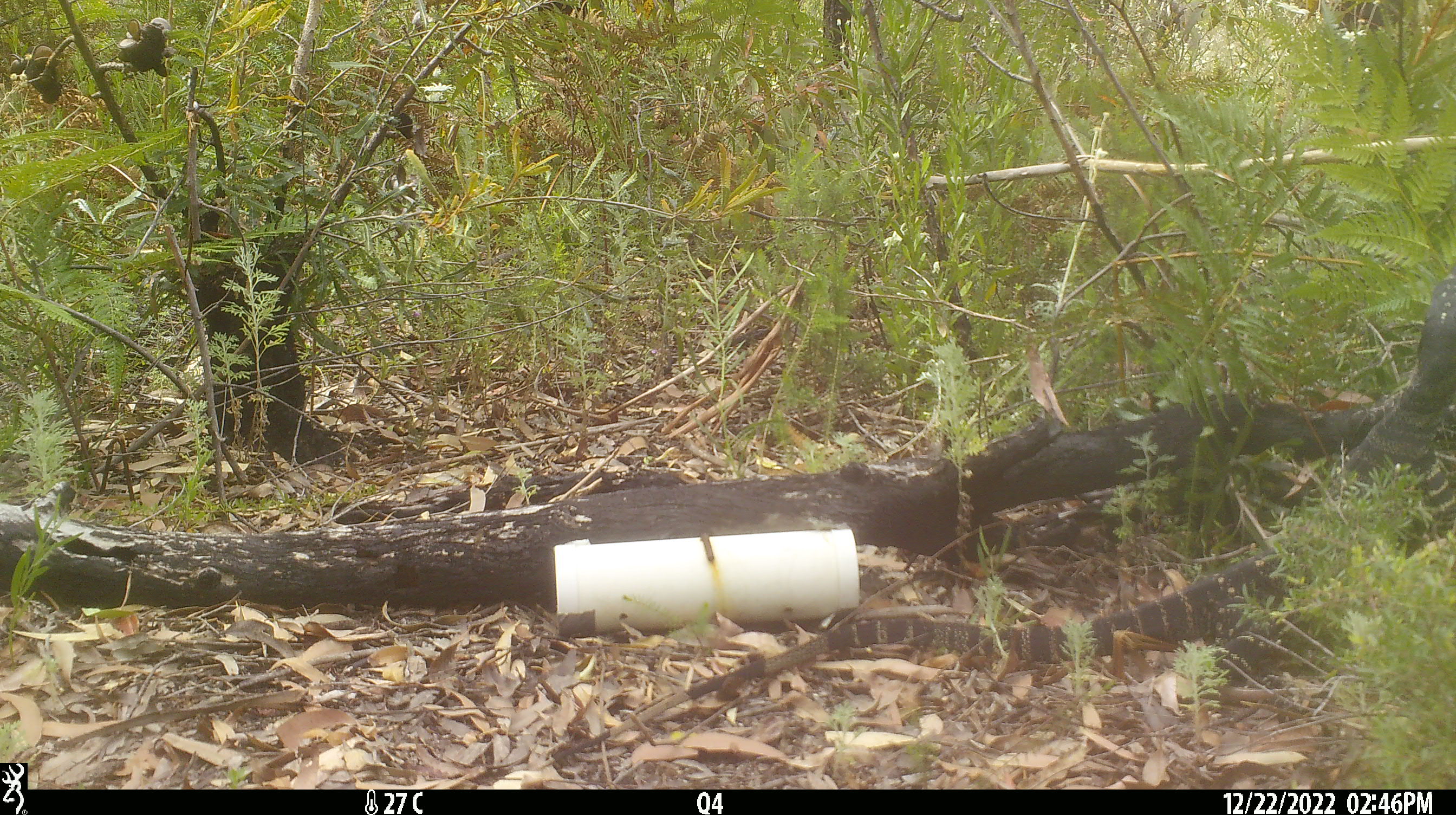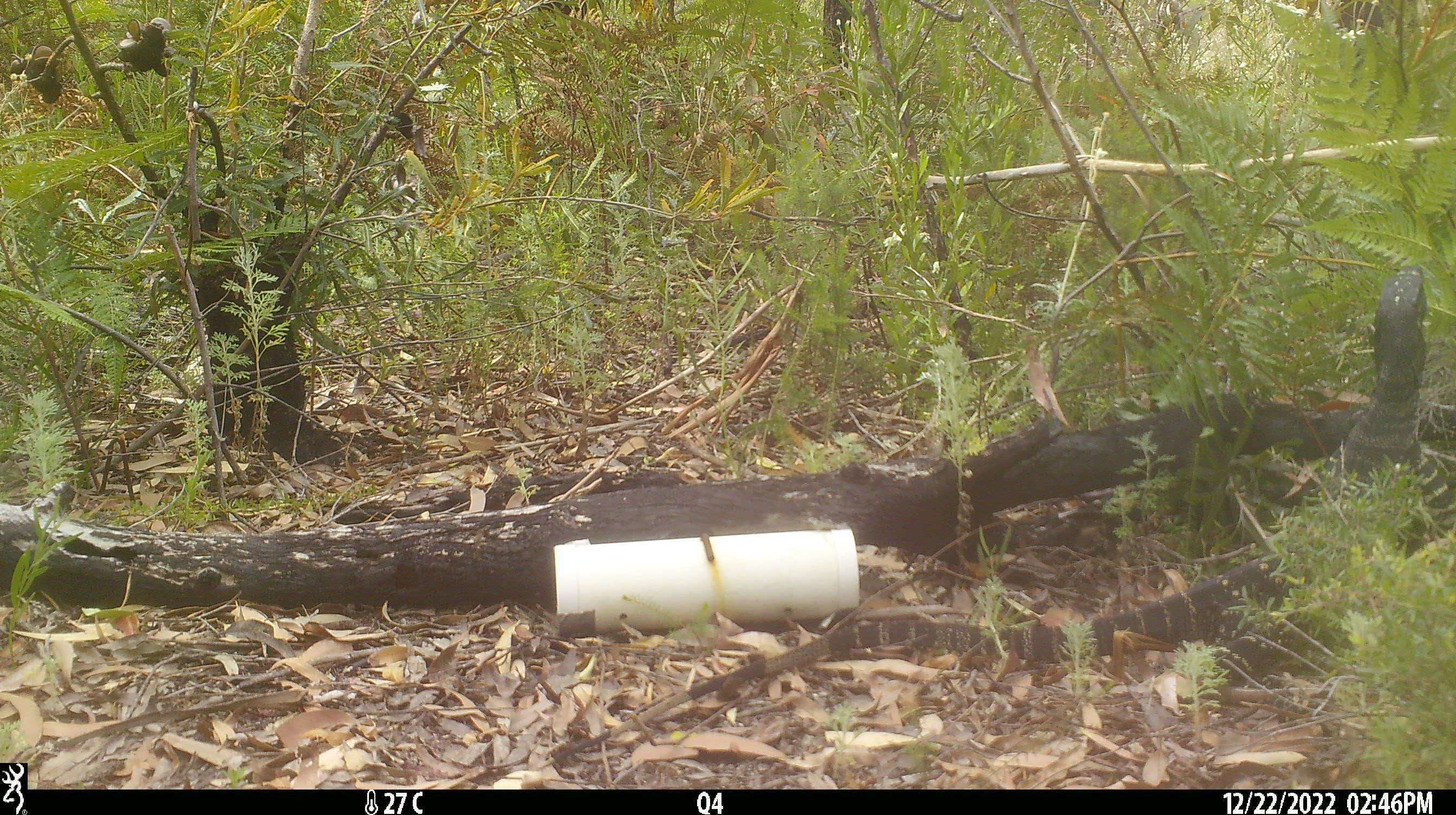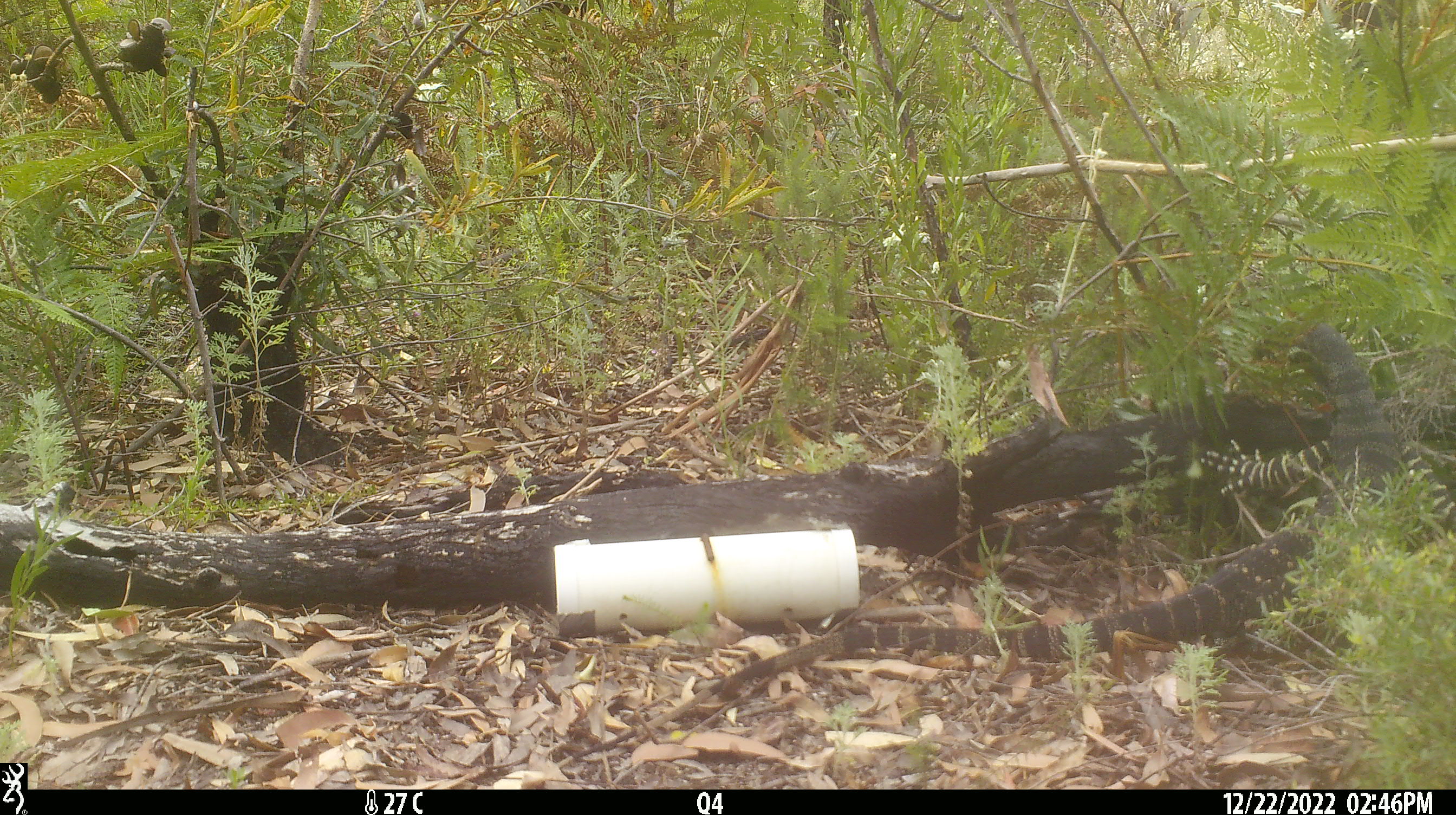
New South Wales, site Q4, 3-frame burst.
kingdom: Animalia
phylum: Chordata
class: Reptilia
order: Squamata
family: Varanidae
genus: Varanus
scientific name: Varanus varius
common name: lace monitor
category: goanna